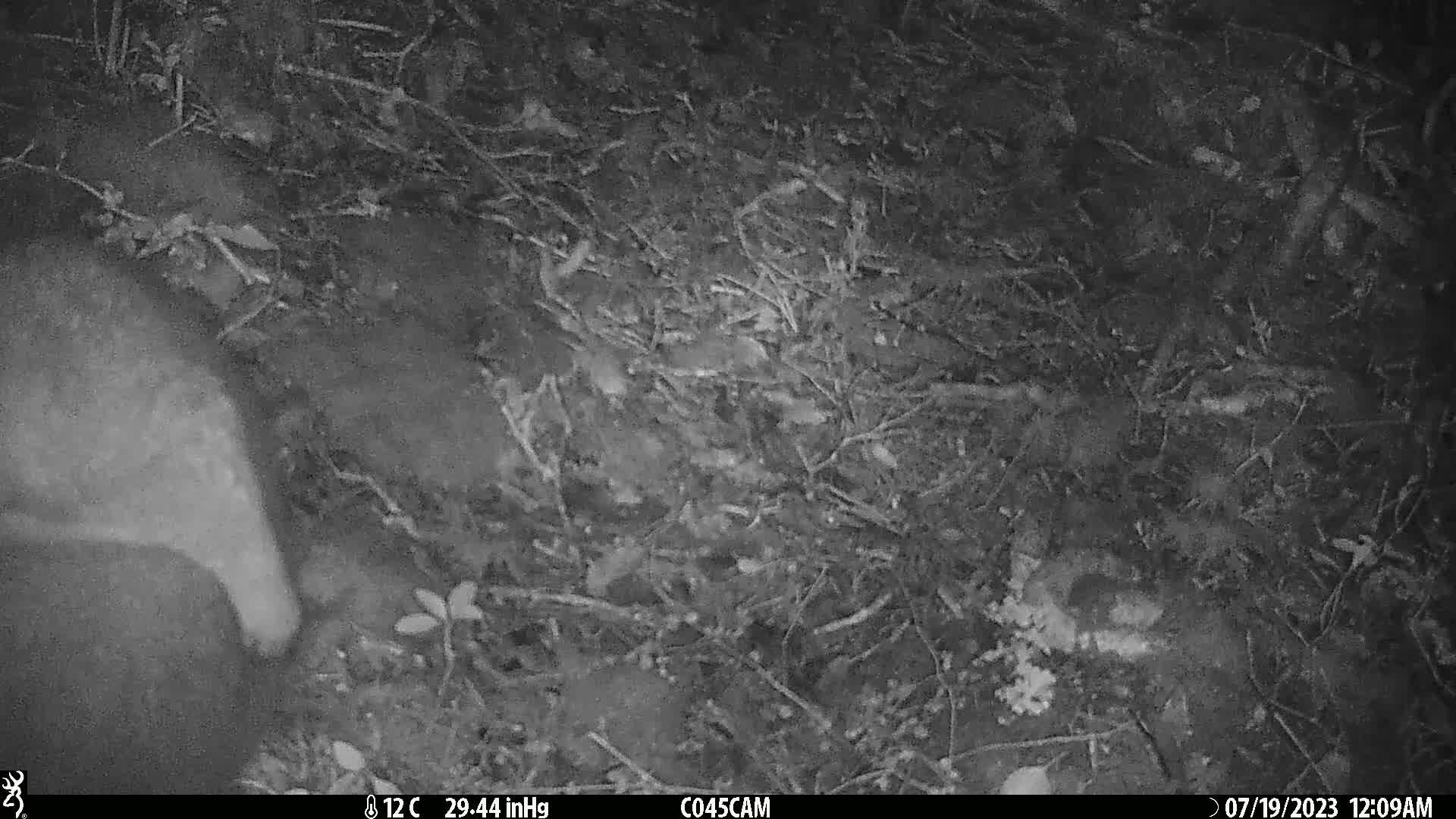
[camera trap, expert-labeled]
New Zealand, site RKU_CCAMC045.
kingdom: Animalia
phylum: Chordata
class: Mammalia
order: Diprotodontia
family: Phalangeridae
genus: Trichosurus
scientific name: Trichosurus vulpecula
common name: common brushtail possum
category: possum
Possum (common brushtail possum) (Trichosurus vulpecula).